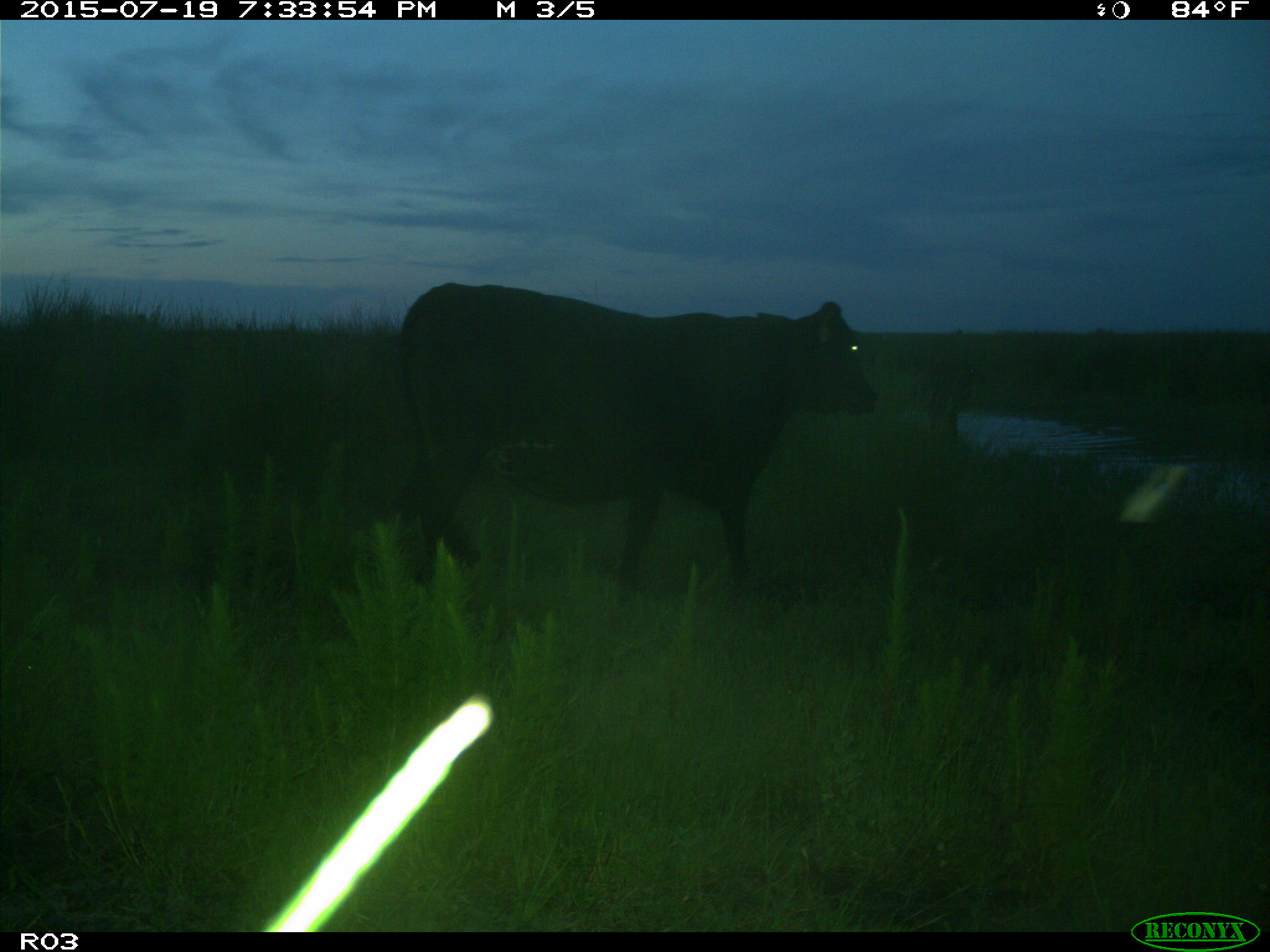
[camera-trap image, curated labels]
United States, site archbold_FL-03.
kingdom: Animalia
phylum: Chordata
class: Mammalia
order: Artiodactyla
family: Bovidae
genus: Bos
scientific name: Bos taurus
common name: domestic cow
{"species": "Bos taurus (domestic cow)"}